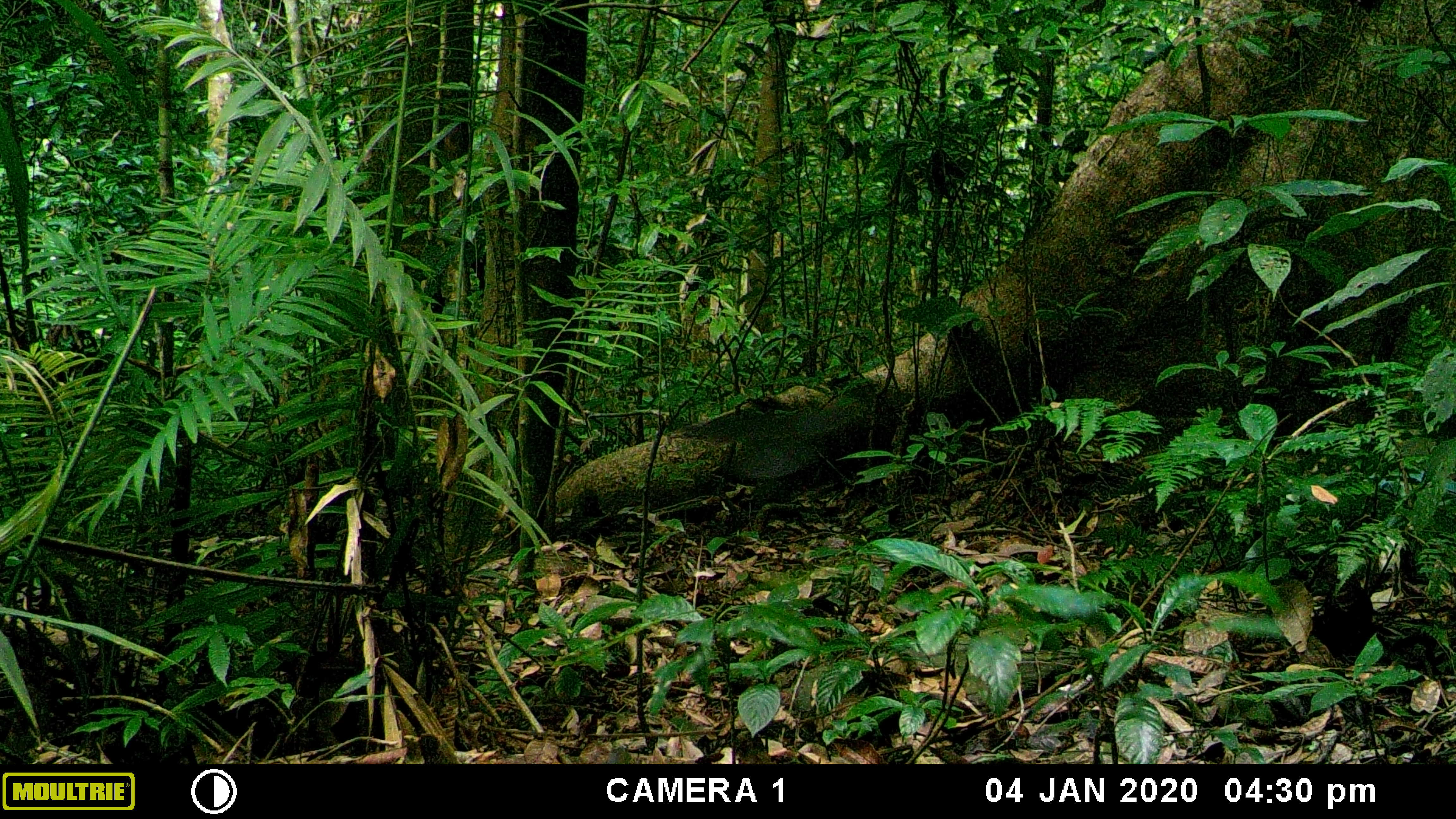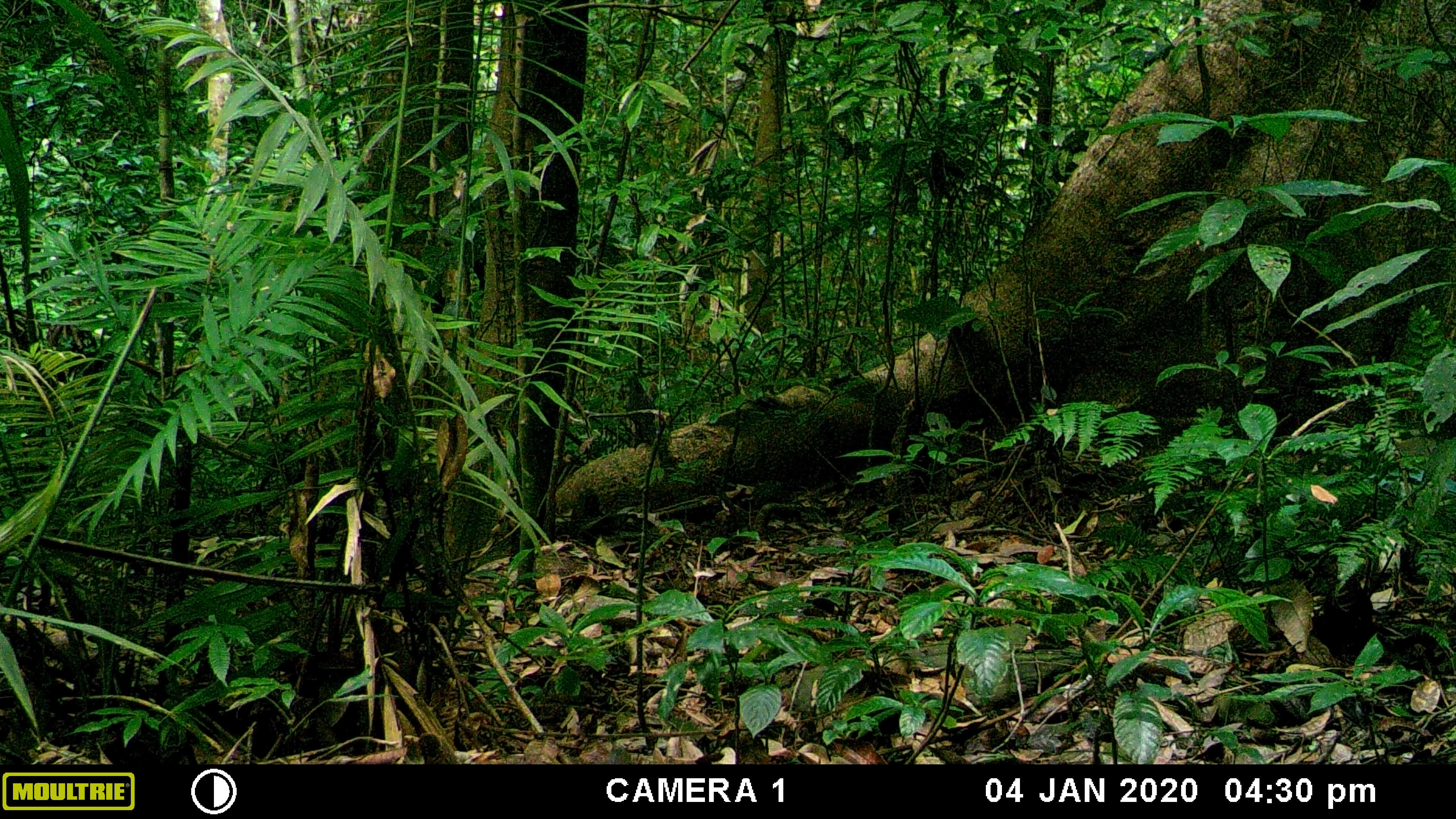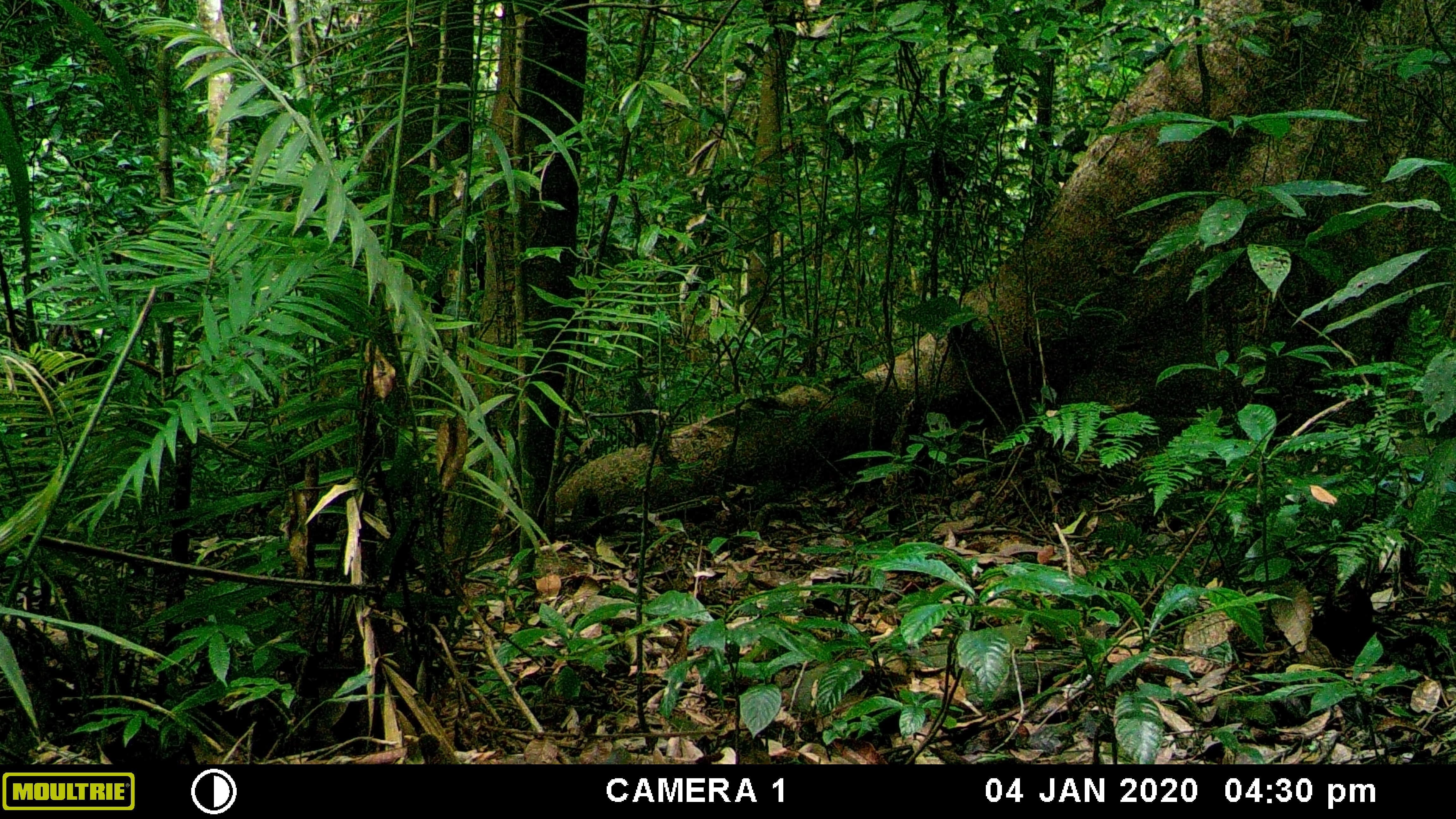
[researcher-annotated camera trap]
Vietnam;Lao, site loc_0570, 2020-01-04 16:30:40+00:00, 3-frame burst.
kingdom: Animalia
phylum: Chordata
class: Aves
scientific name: Aves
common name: bird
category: unidentified bird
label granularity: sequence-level